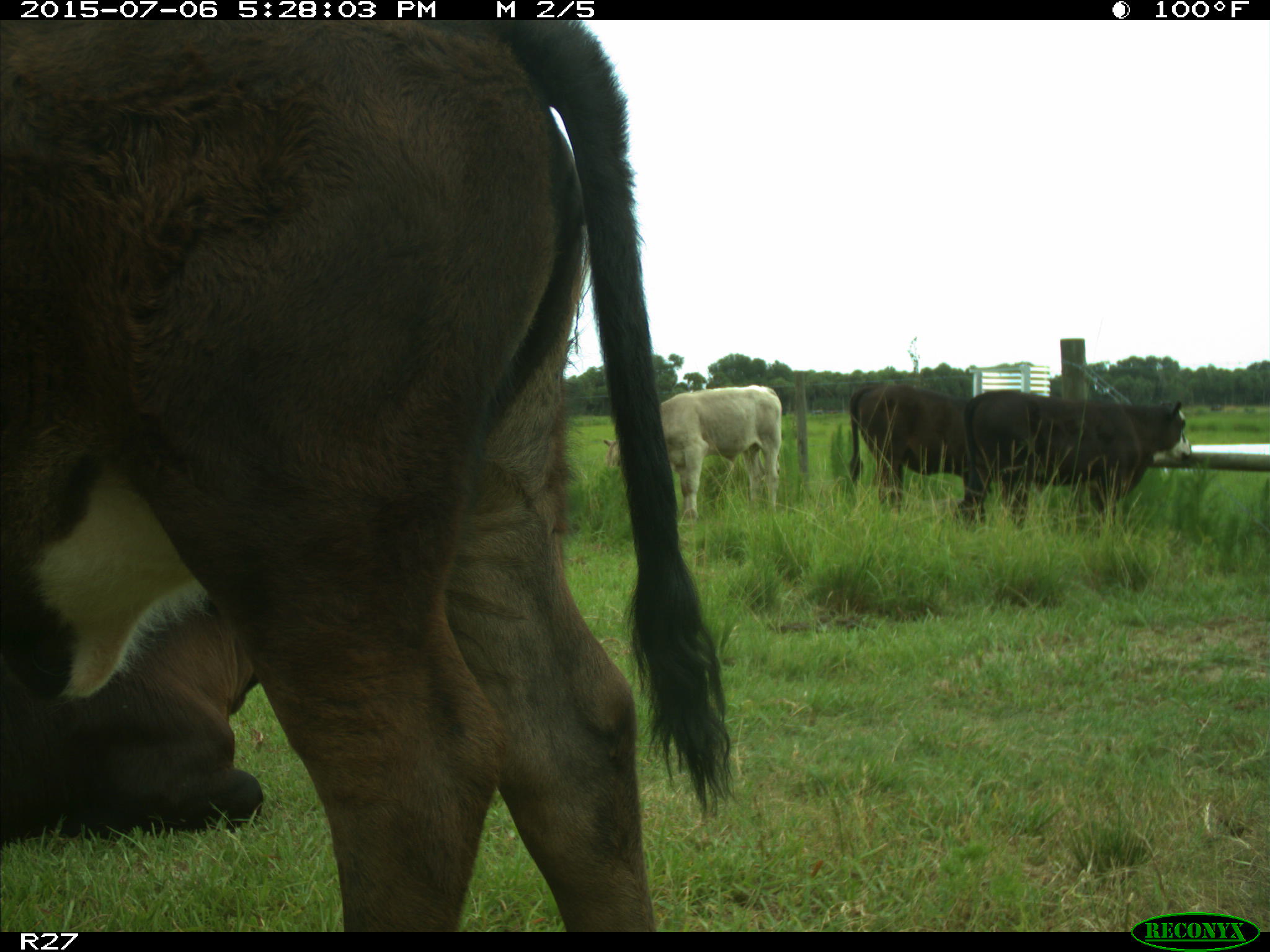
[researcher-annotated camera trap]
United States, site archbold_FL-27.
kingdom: Animalia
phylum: Chordata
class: Mammalia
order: Artiodactyla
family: Bovidae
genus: Bos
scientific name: Bos taurus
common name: domestic cow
Bos taurus (domestic cow).